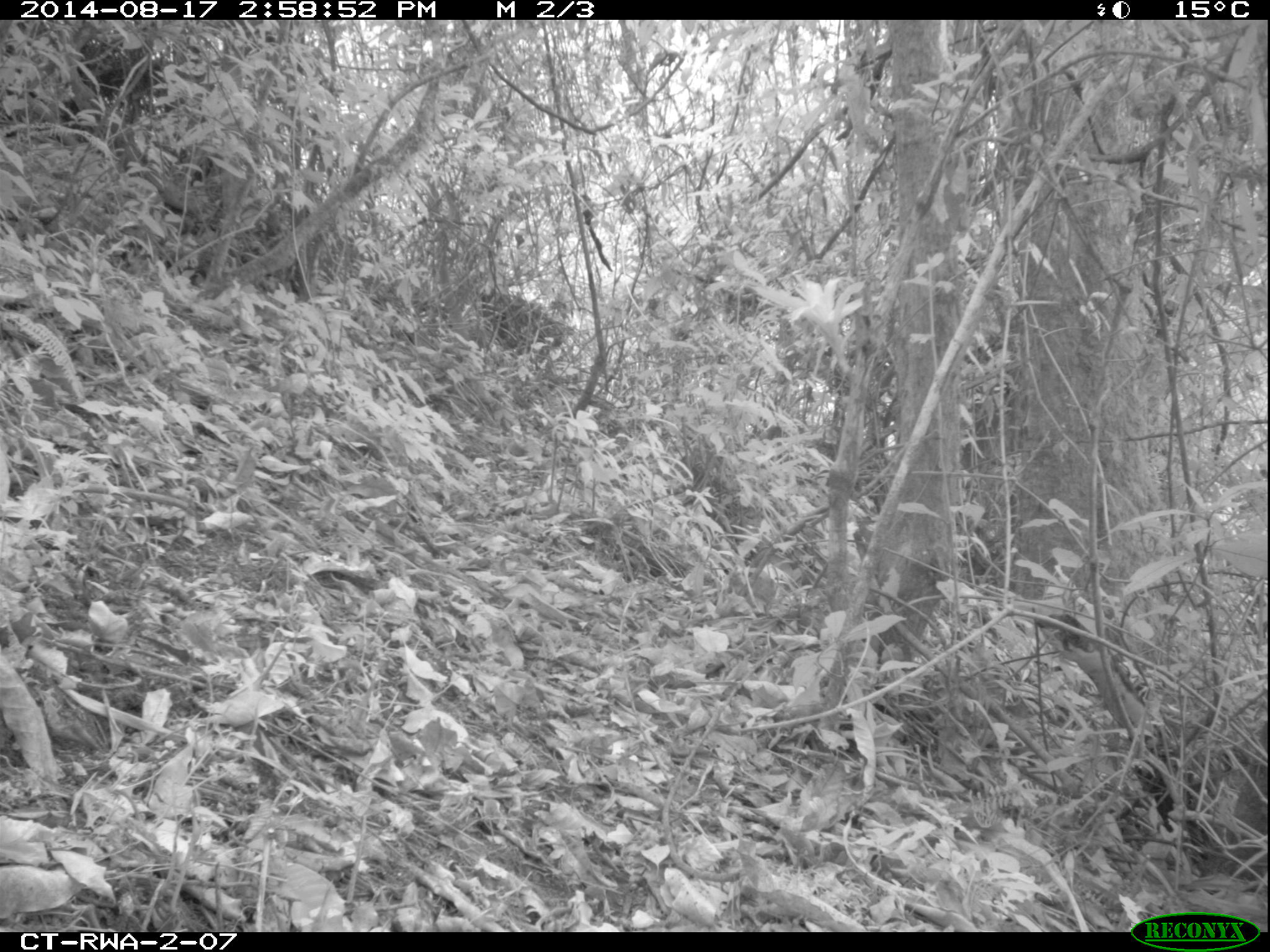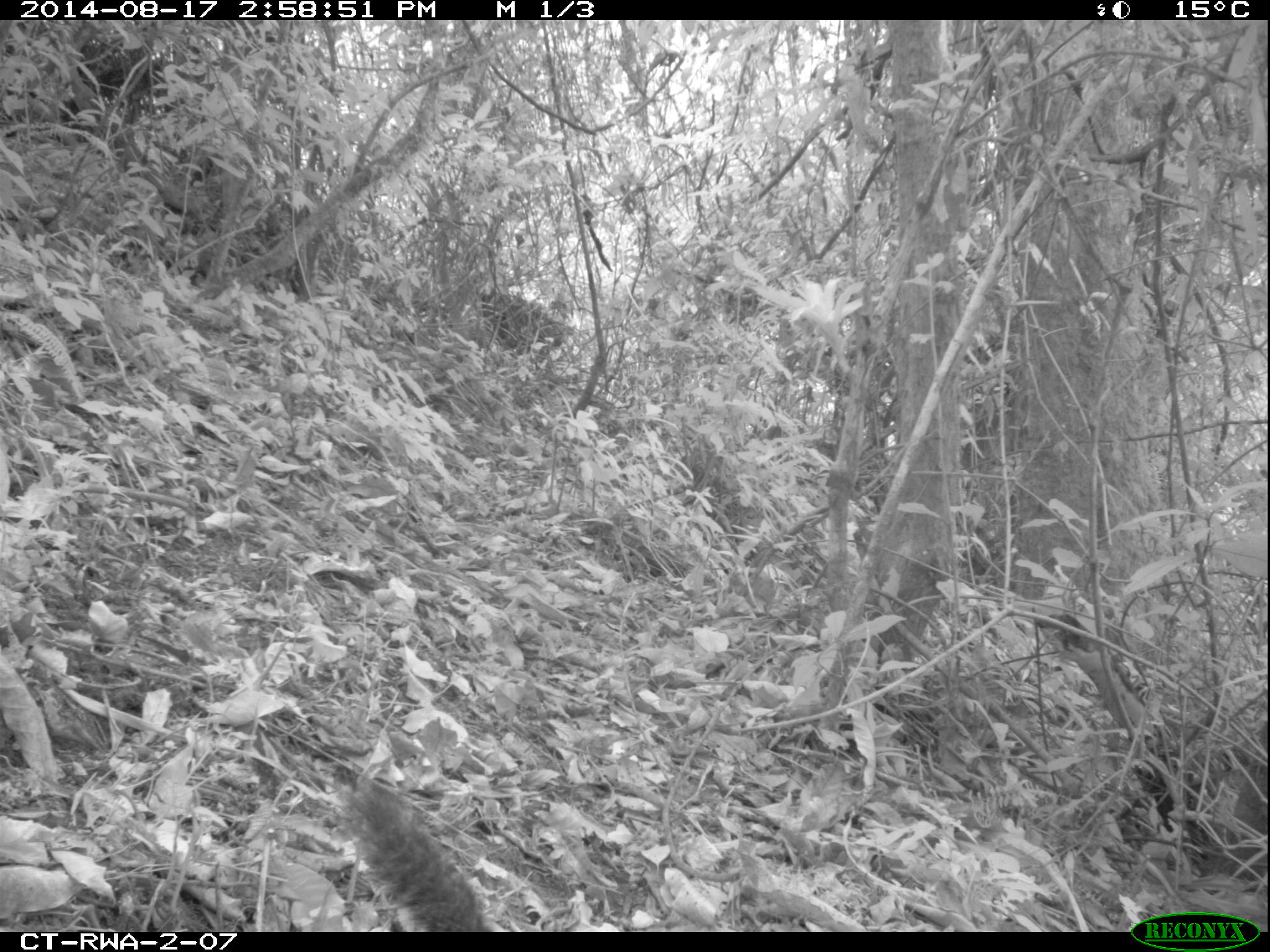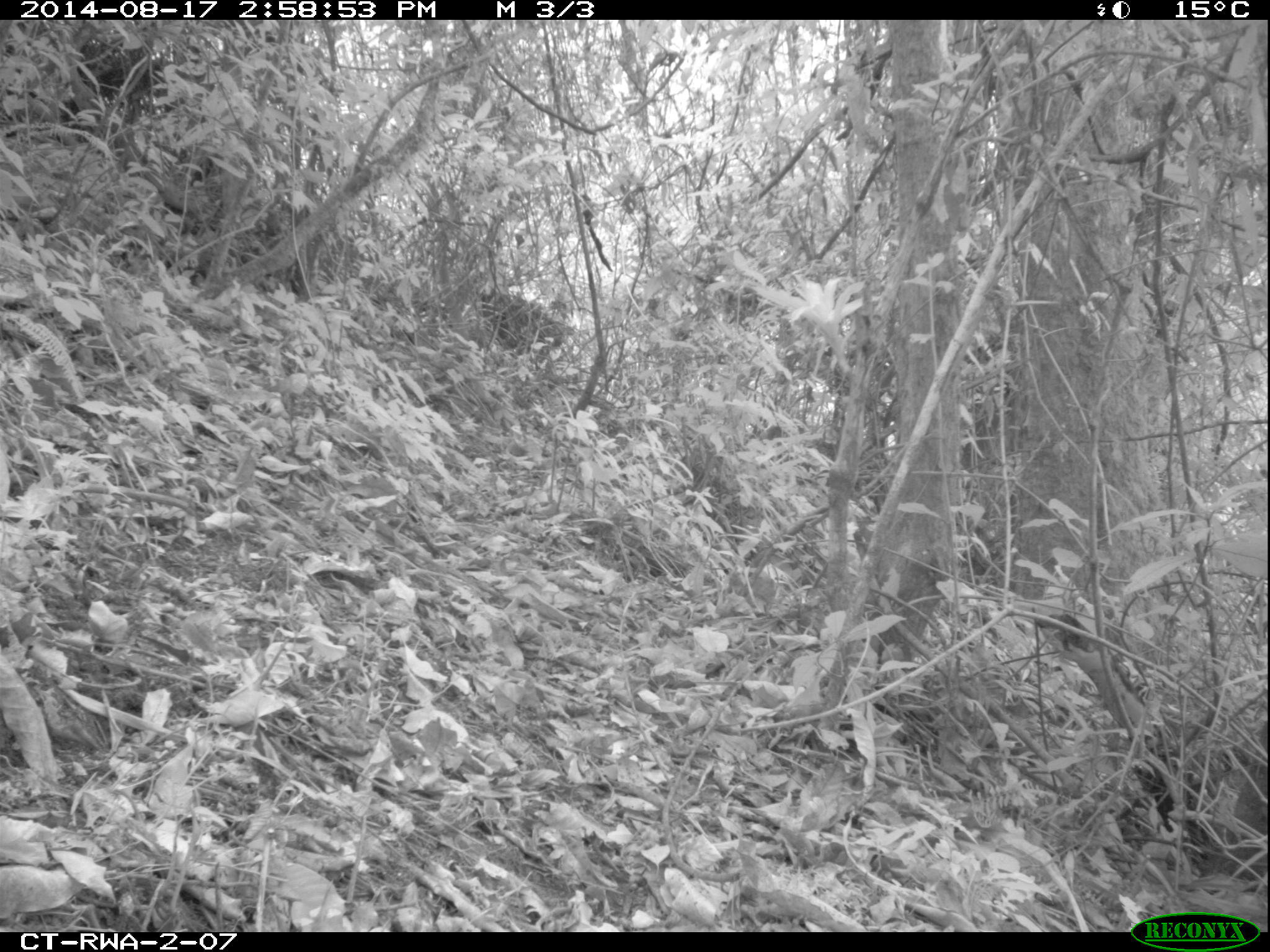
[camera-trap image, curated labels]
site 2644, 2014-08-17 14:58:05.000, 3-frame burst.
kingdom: Animalia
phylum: Chordata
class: Mammalia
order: Rodentia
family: Sciuridae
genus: Funisciurus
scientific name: Funisciurus carruthersi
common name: carruther's mountain squirrel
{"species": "Funisciurus carruthersi (carruther's mountain squirrel)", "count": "1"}